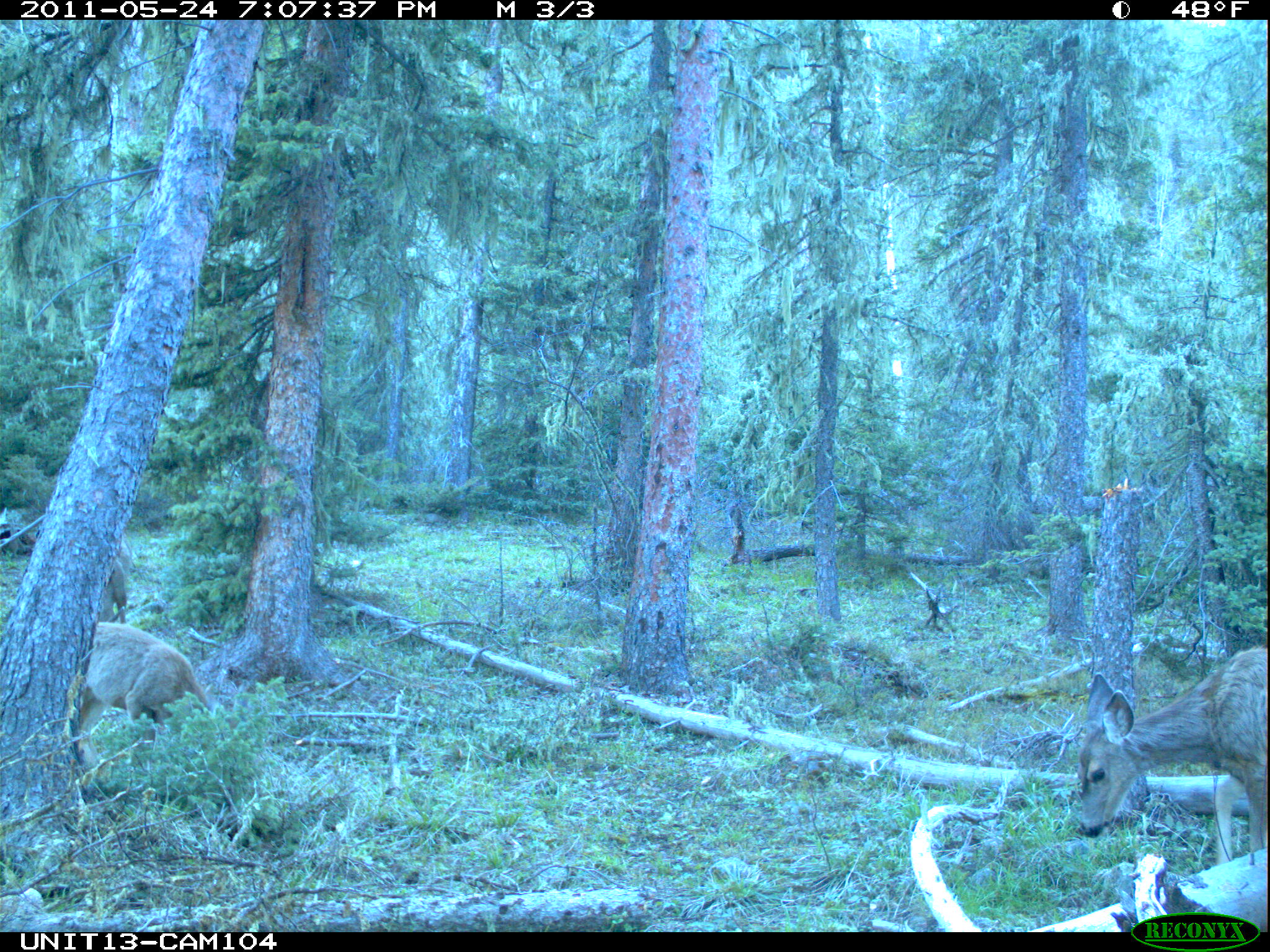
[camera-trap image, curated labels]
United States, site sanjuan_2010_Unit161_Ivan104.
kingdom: Animalia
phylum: Chordata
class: Mammalia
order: Artiodactyla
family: Cervidae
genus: Odocoileus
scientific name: Odocoileus hemionus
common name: mule deer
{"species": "Odocoileus hemionus (mule deer)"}